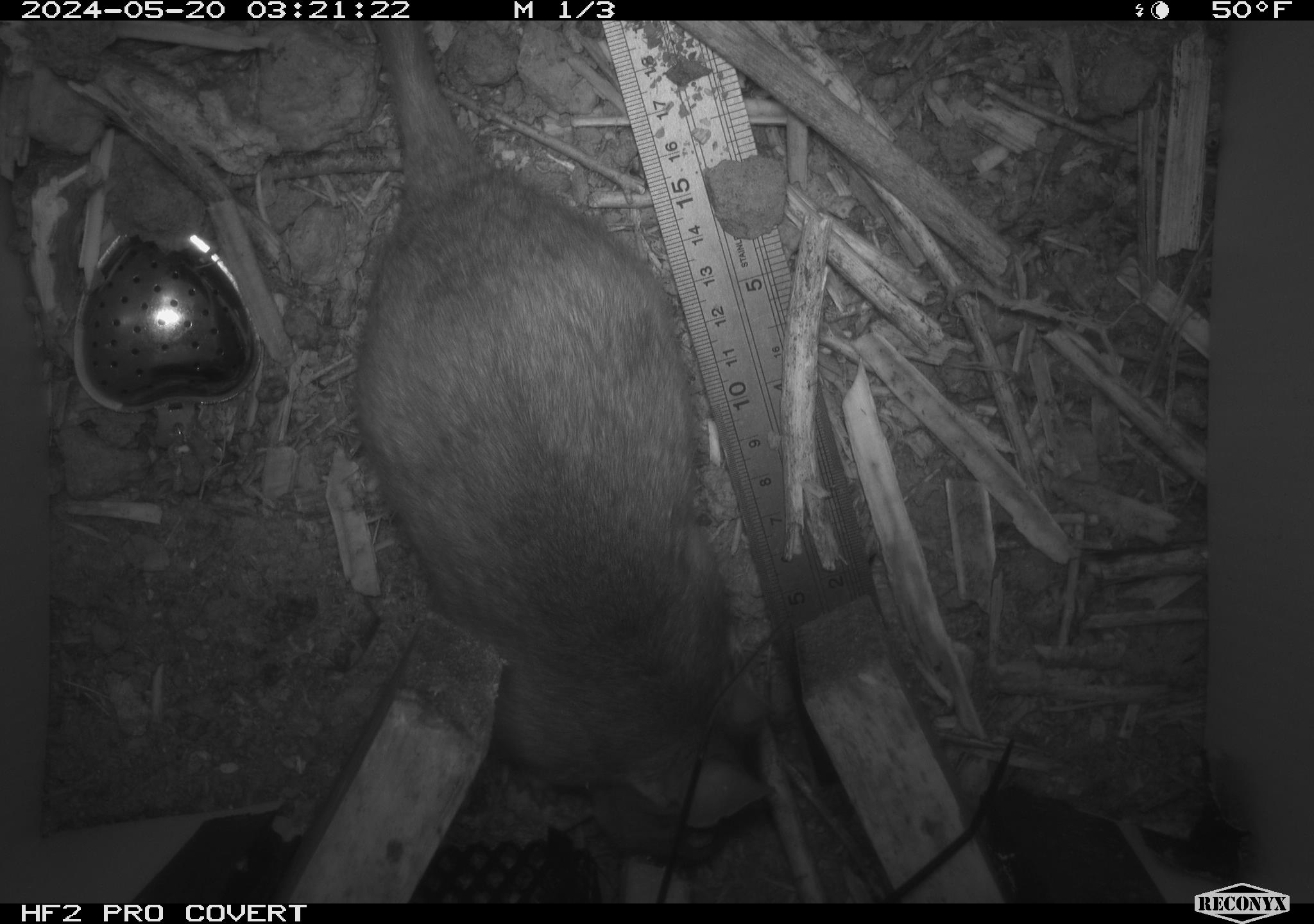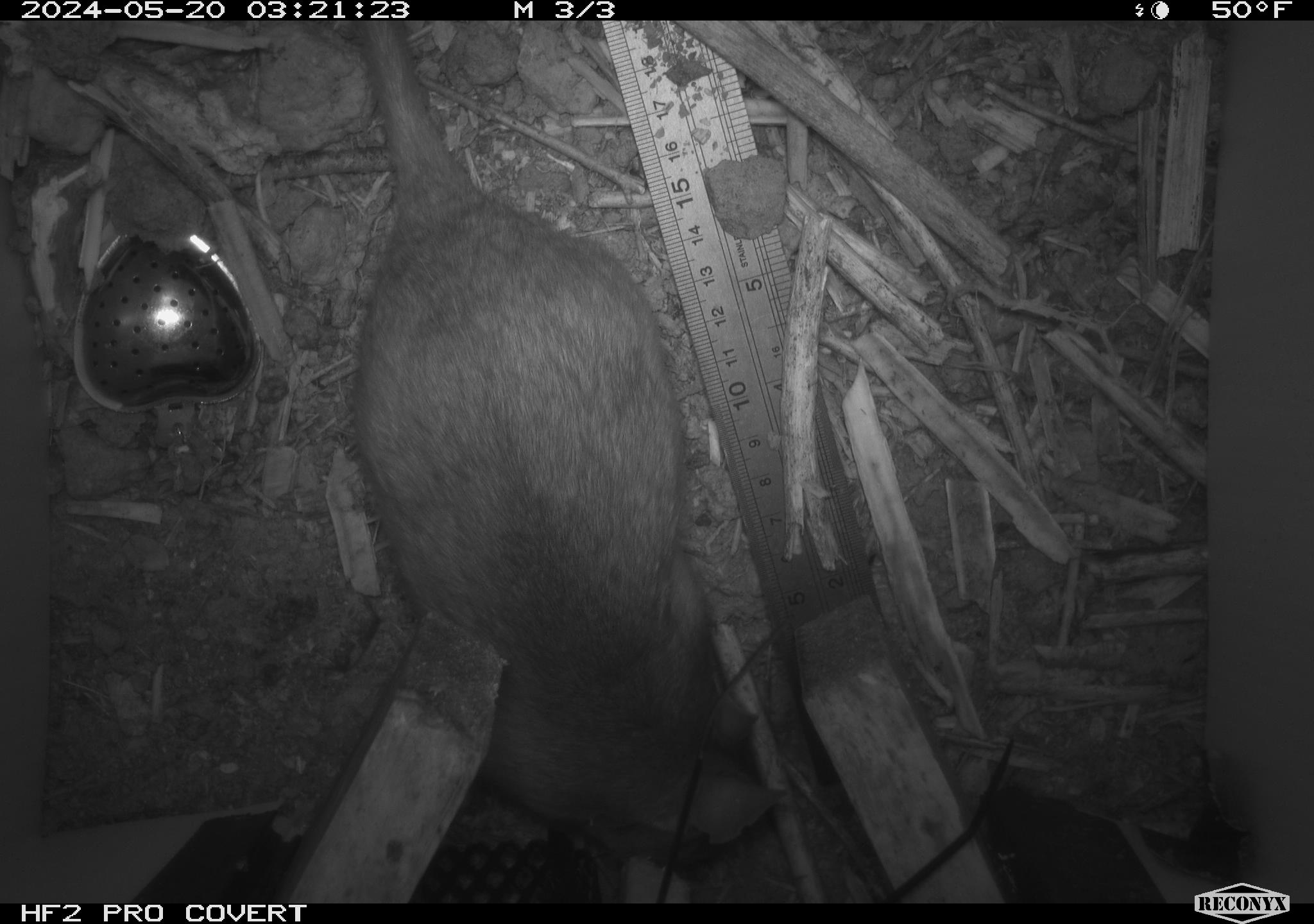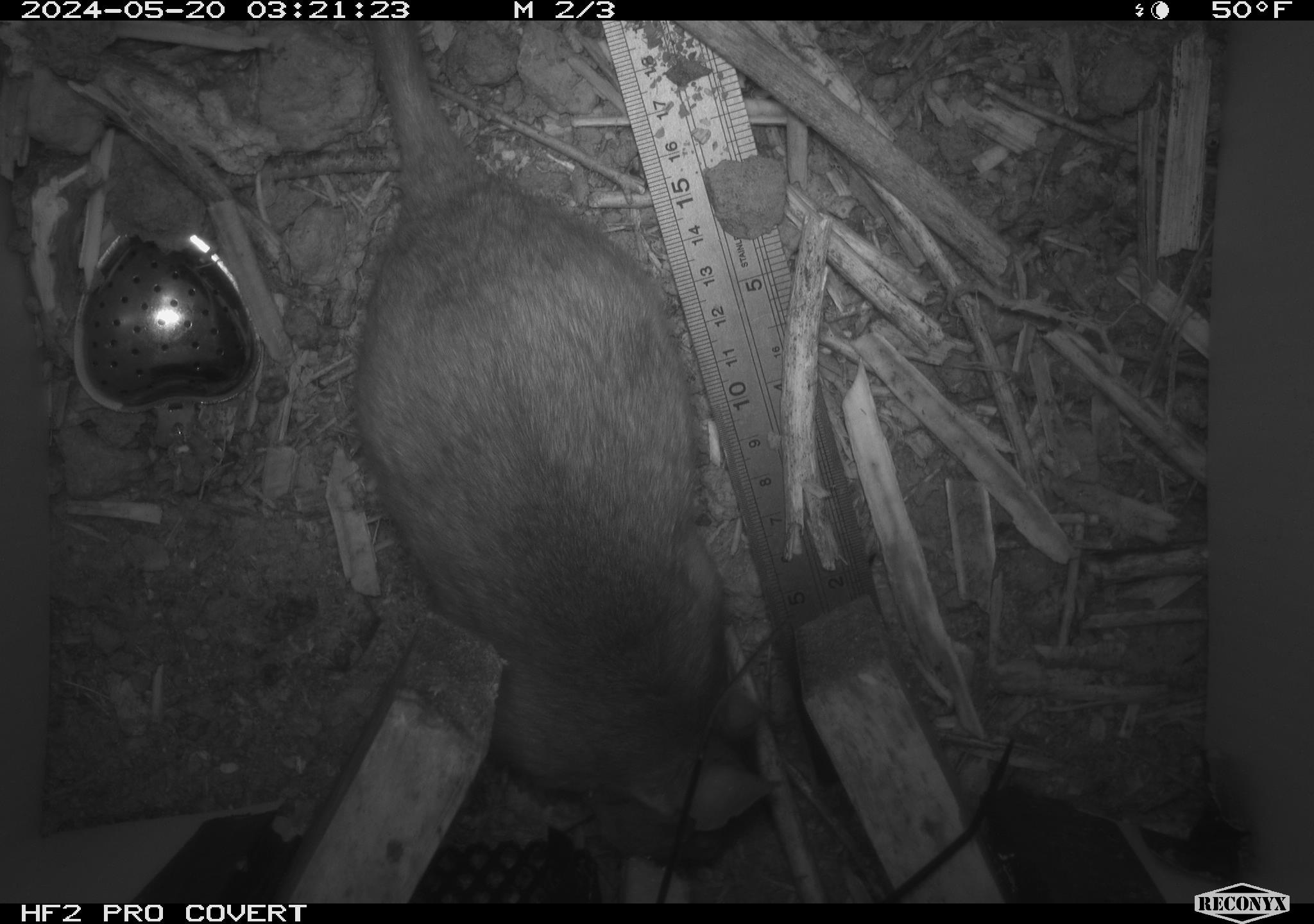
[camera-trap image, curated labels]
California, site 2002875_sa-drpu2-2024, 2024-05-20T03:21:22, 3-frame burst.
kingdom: Animalia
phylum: Chordata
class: Mammalia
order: Rodentia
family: Cricetidae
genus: Neotoma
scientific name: Neotoma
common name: pack rat or woodrat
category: neotoma species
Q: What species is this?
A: Neotoma species (pack rat or woodrat) (Neotoma).